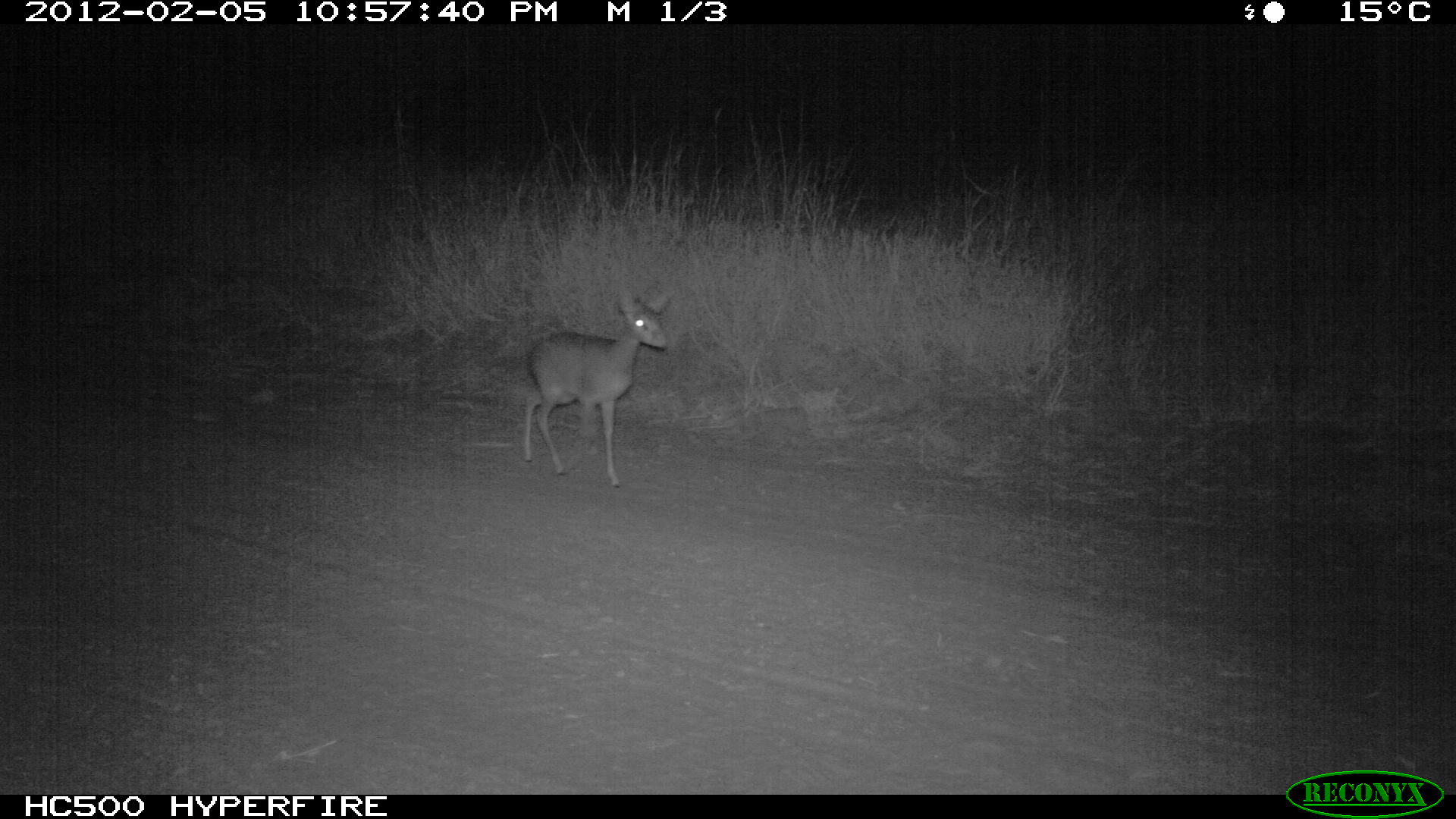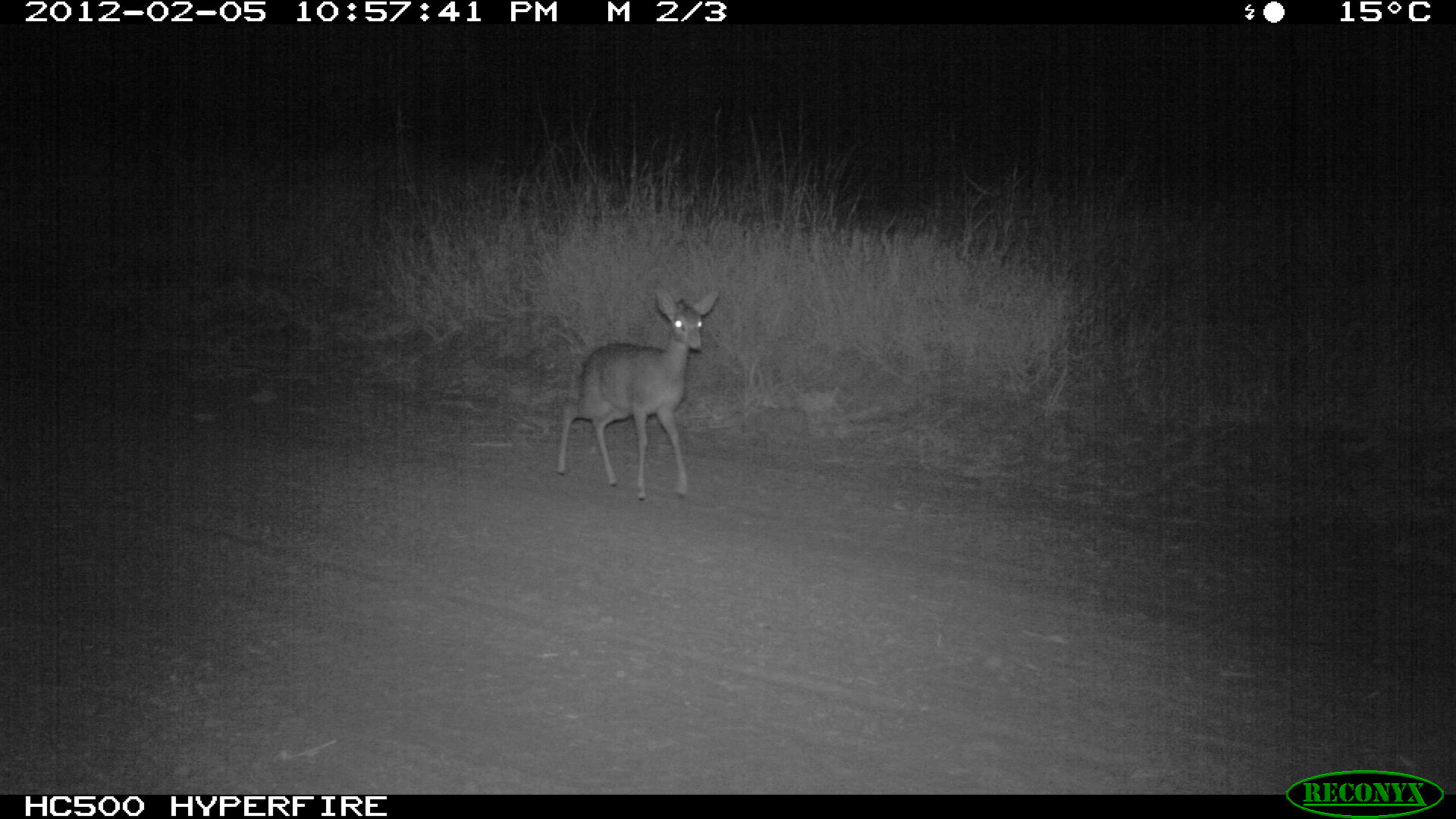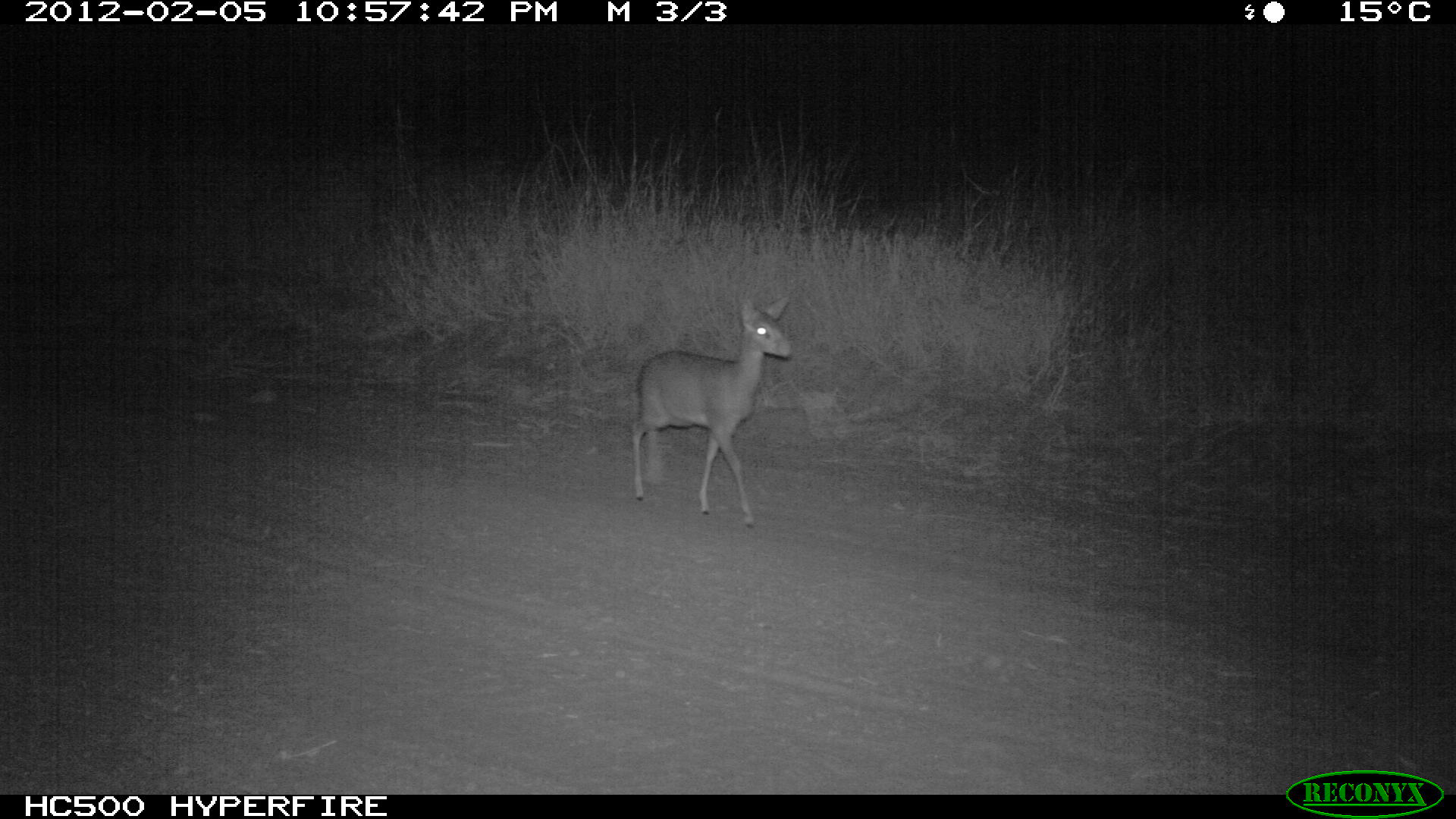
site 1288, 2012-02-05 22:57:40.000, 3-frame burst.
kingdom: Animalia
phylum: Chordata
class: Mammalia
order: Artiodactyla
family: Bovidae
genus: Madoqua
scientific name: Madoqua guentheri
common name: günther's dik-dik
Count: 1.